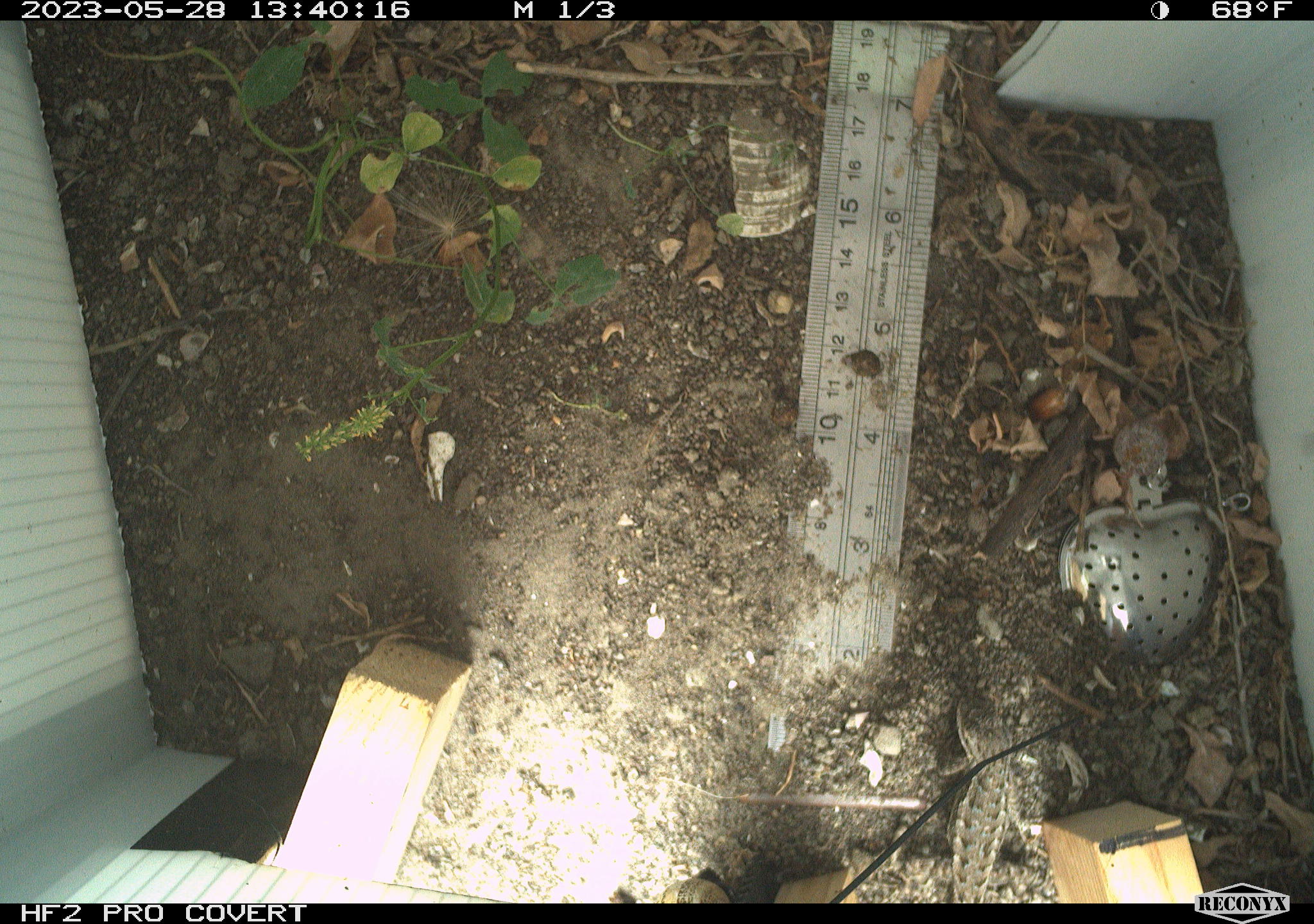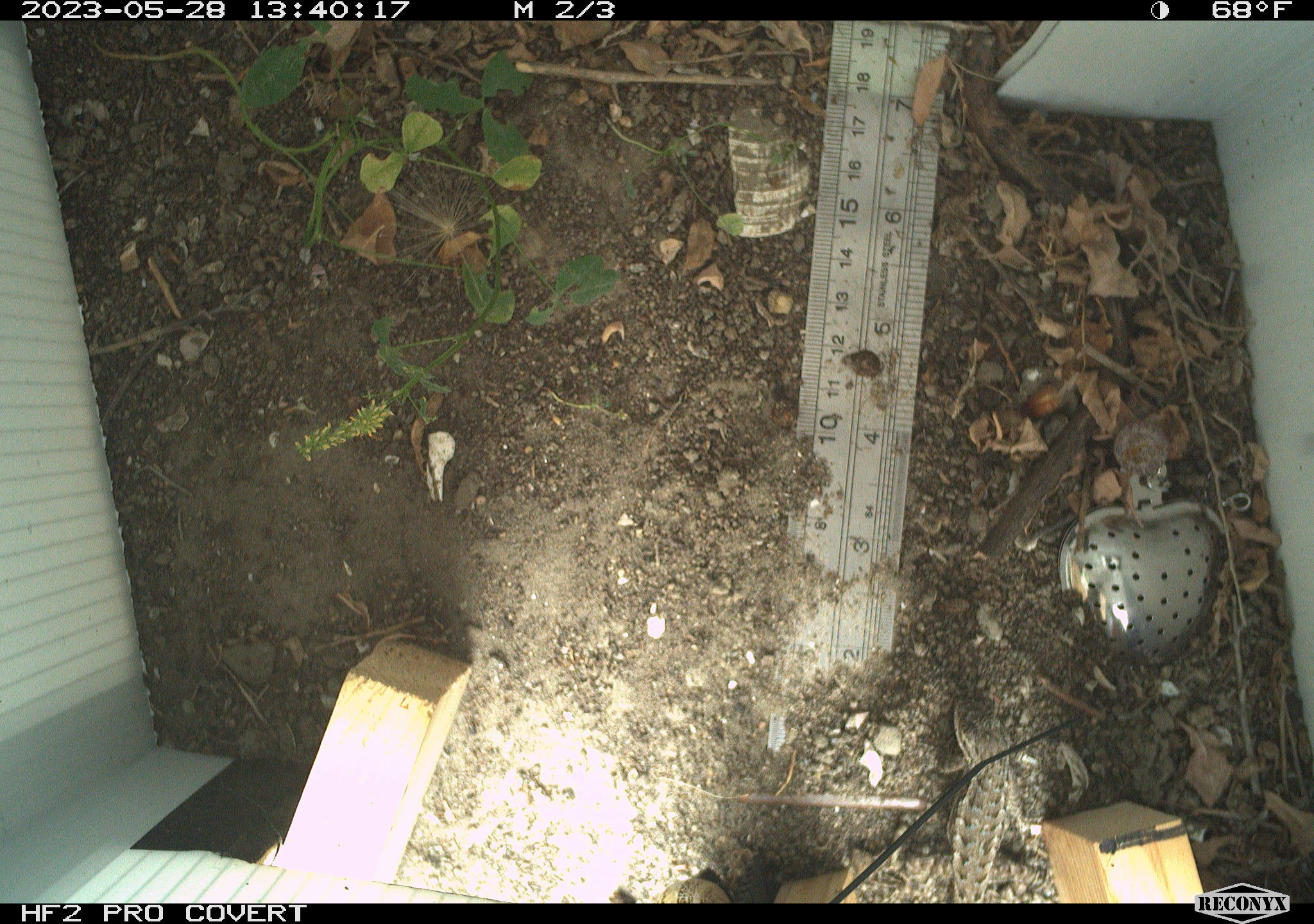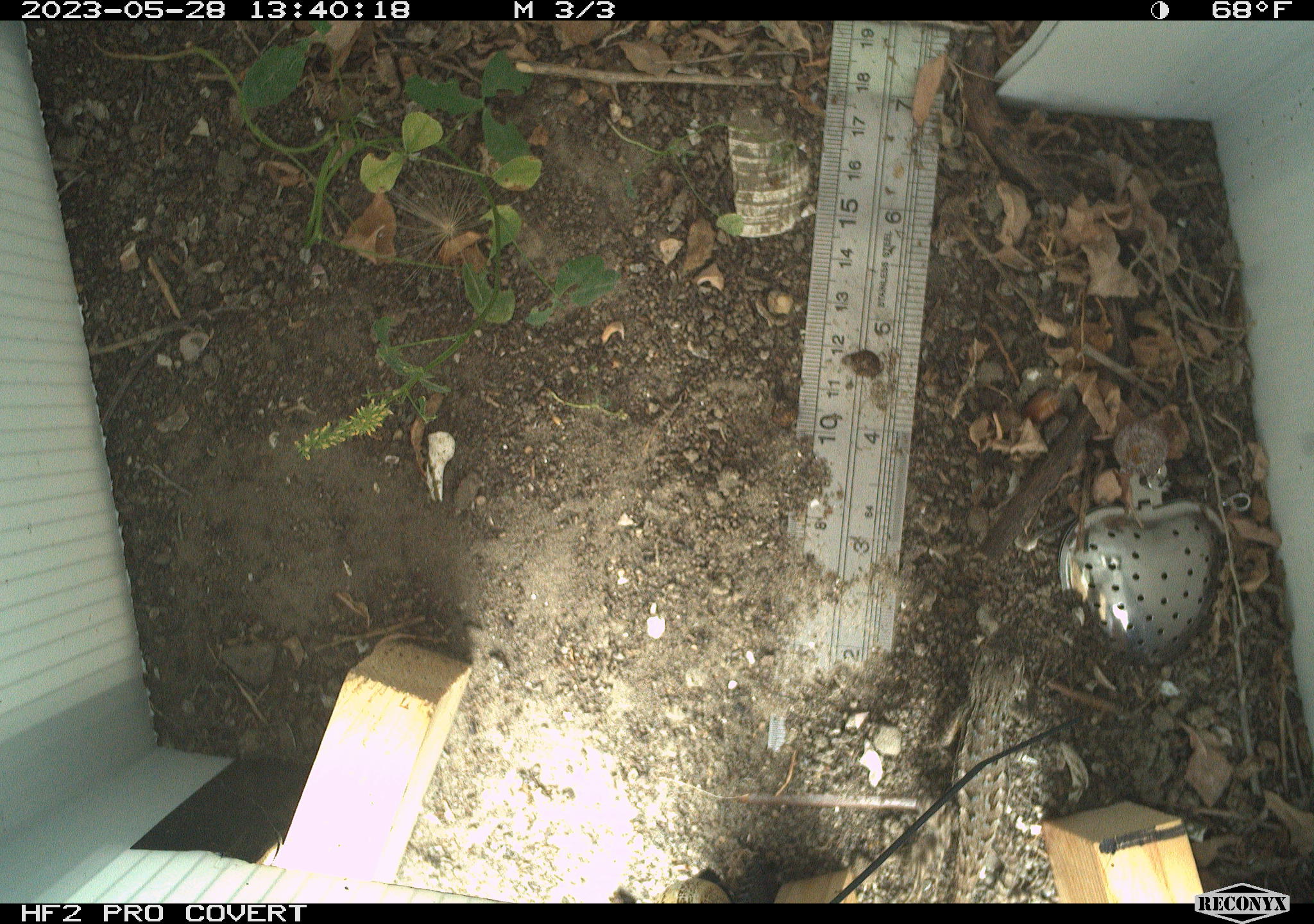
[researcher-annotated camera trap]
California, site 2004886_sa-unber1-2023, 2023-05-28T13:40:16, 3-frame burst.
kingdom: Animalia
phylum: Chordata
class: Reptilia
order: Squamata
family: Phrynosomatidae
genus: Sceloporus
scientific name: Sceloporus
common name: spiny lizards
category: sceloporus species